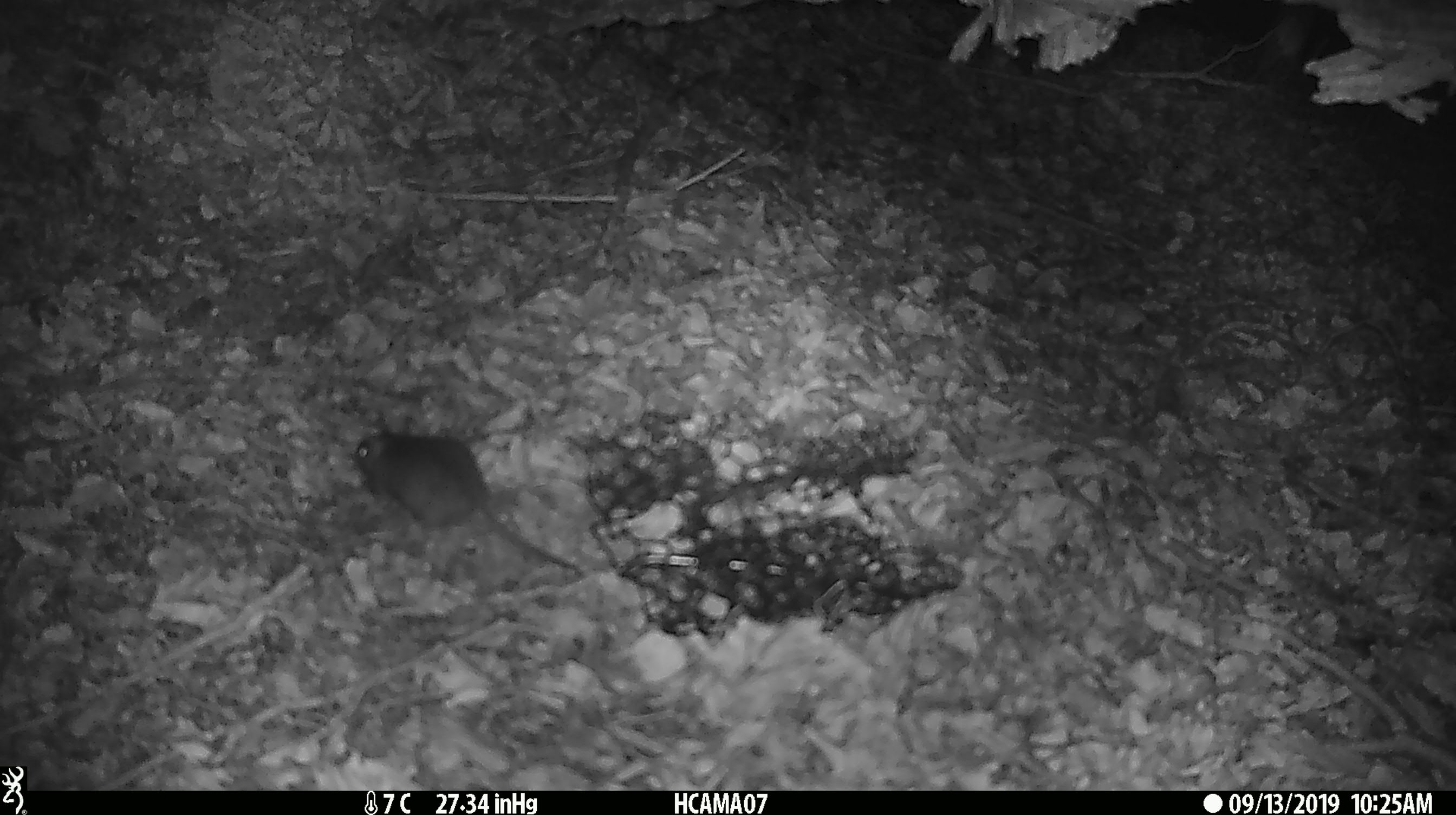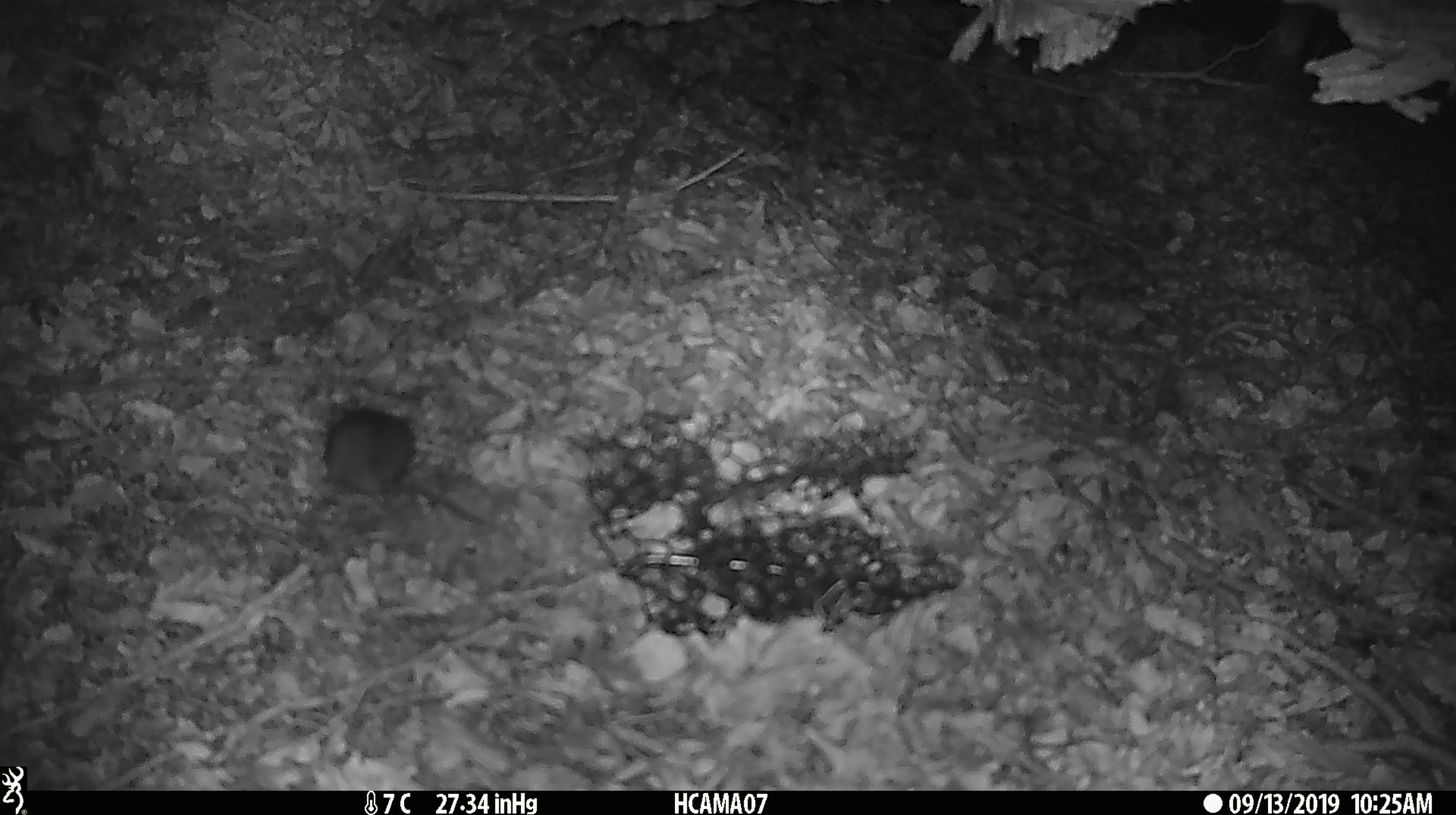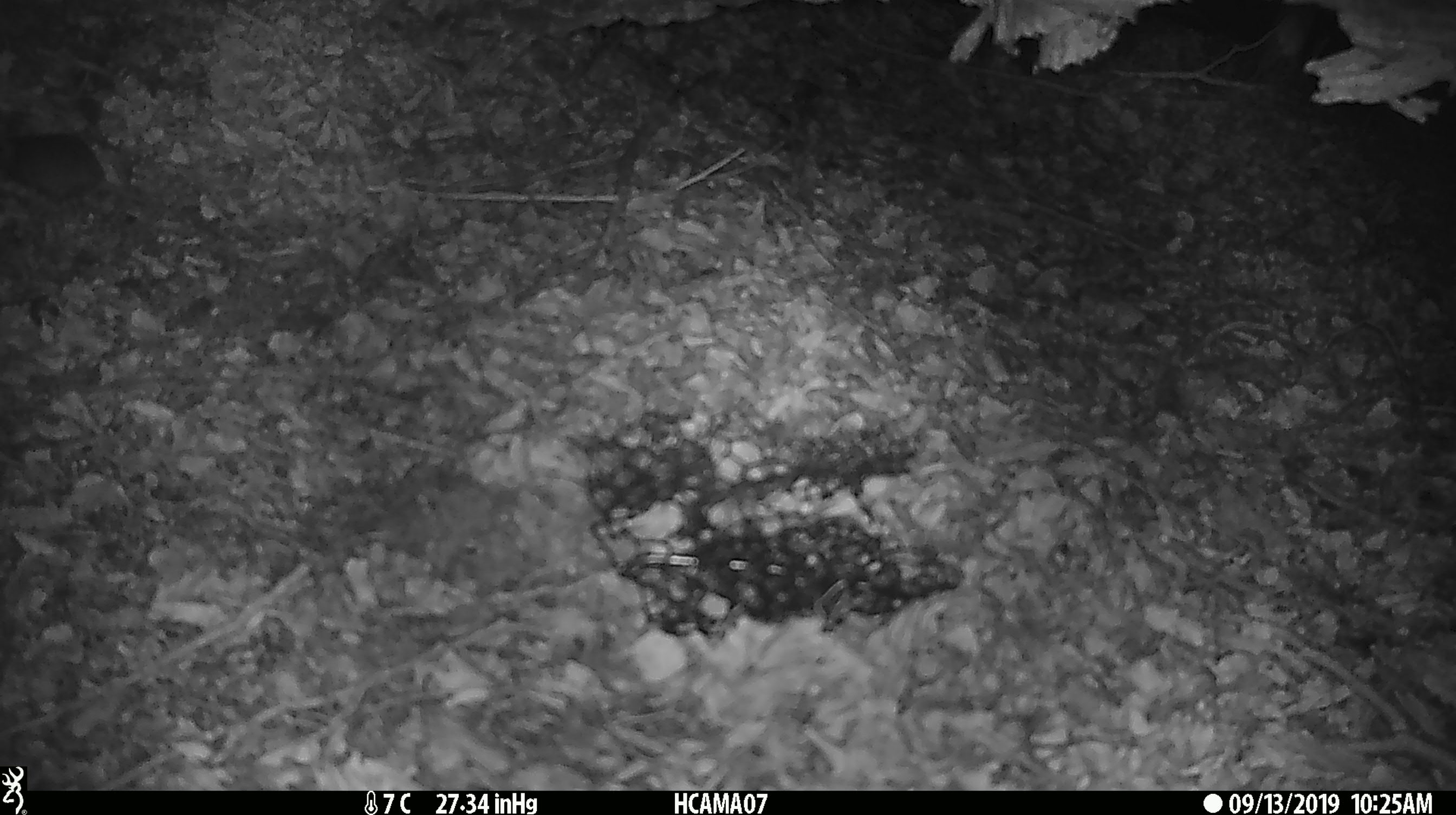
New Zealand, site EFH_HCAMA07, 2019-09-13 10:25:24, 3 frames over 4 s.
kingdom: Animalia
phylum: Chordata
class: Mammalia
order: Rodentia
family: Muridae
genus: Mus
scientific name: Mus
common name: mouse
Mouse (Mus).